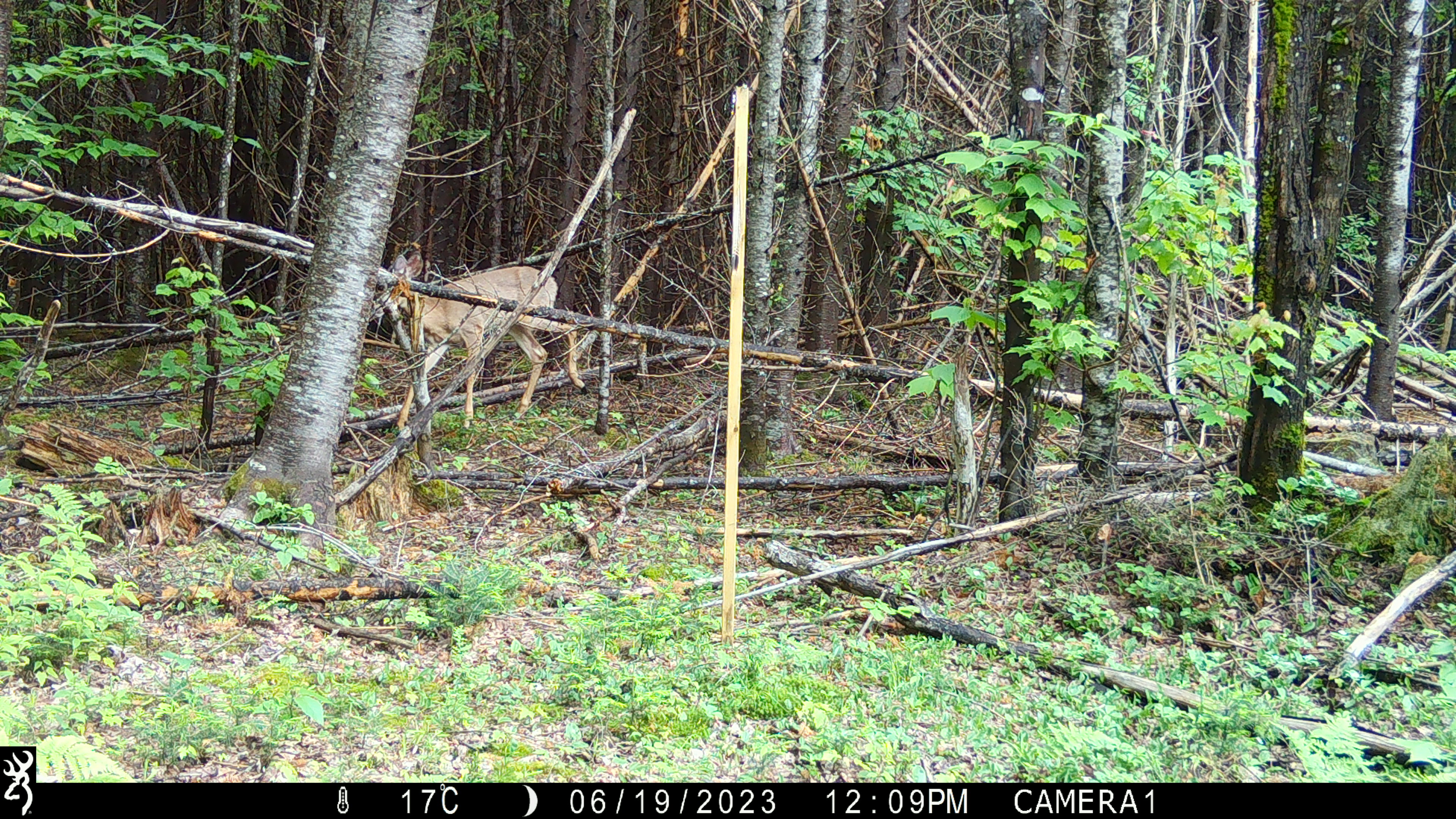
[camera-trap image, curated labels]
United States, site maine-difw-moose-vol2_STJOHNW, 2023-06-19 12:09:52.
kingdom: Animalia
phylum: Chordata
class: Mammalia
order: Artiodactyla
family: Cervidae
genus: Odocoileus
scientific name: Odocoileus virginianus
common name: white-tailed deer